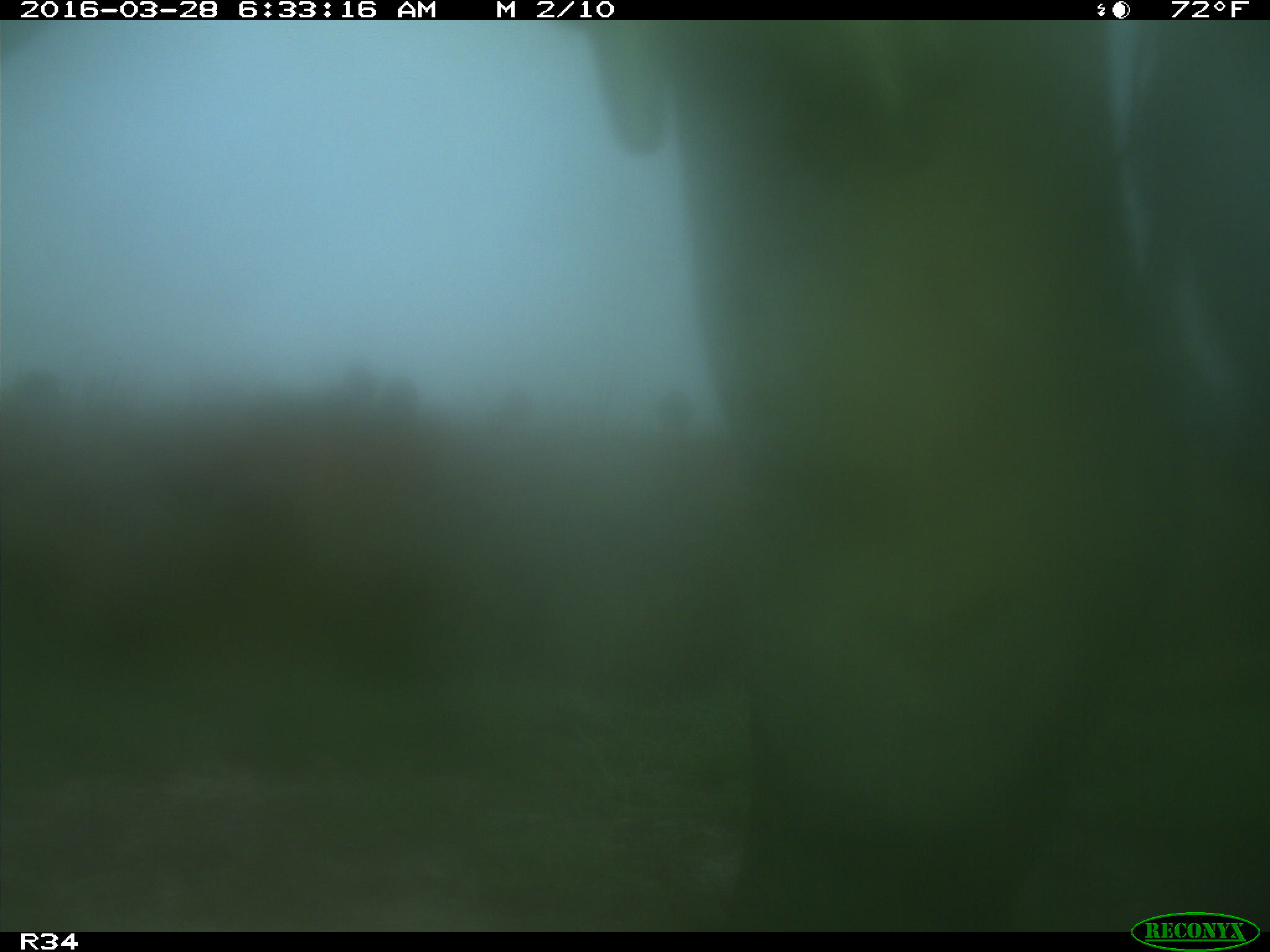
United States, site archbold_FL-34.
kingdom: Animalia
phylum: Chordata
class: Mammalia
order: Artiodactyla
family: Bovidae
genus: Bos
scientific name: Bos taurus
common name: domestic cow